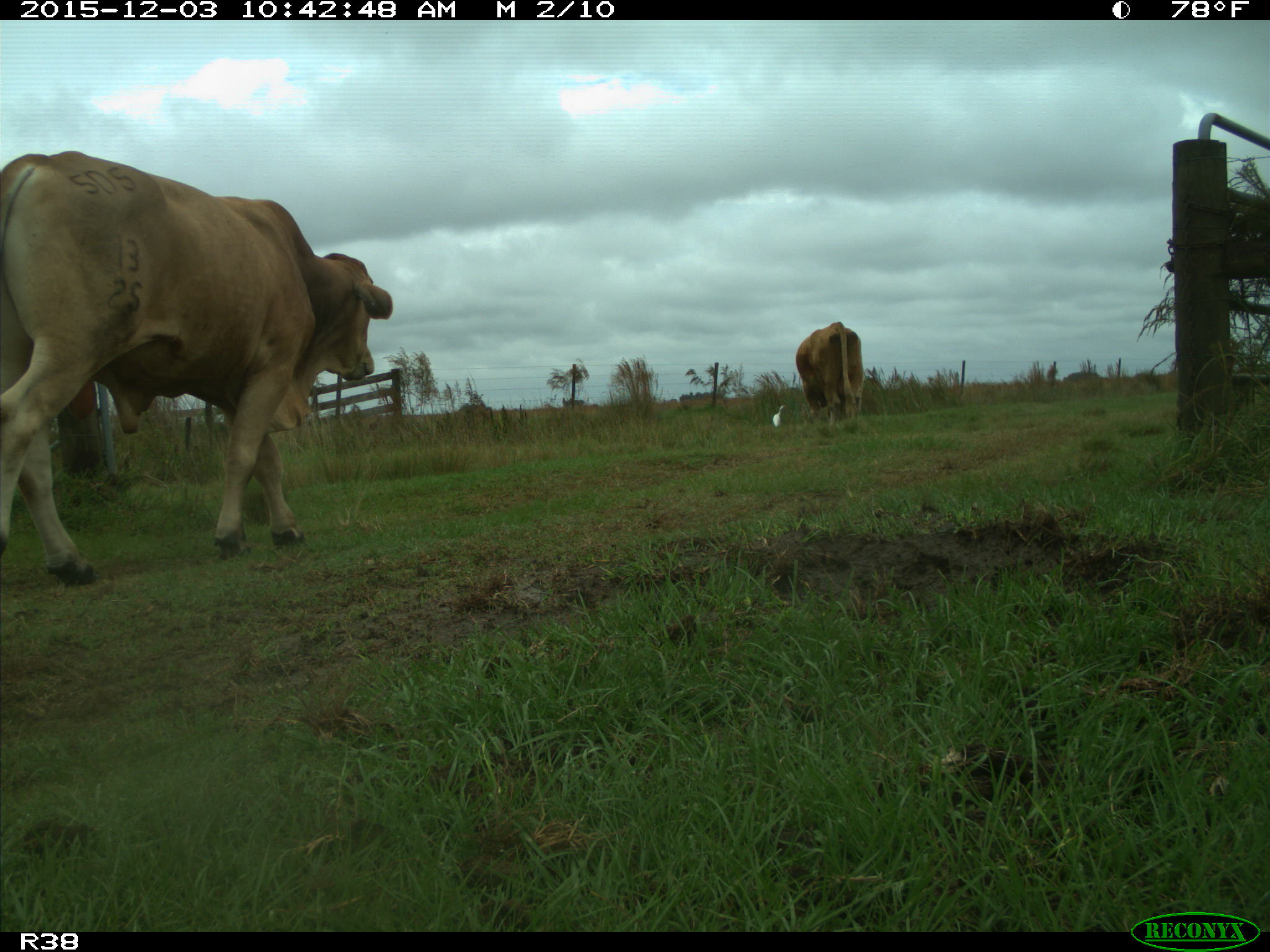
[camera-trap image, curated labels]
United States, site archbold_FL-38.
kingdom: Animalia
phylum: Chordata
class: Mammalia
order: Artiodactyla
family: Bovidae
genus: Bos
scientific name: Bos taurus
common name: domestic cow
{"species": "Bos taurus (domestic cow)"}